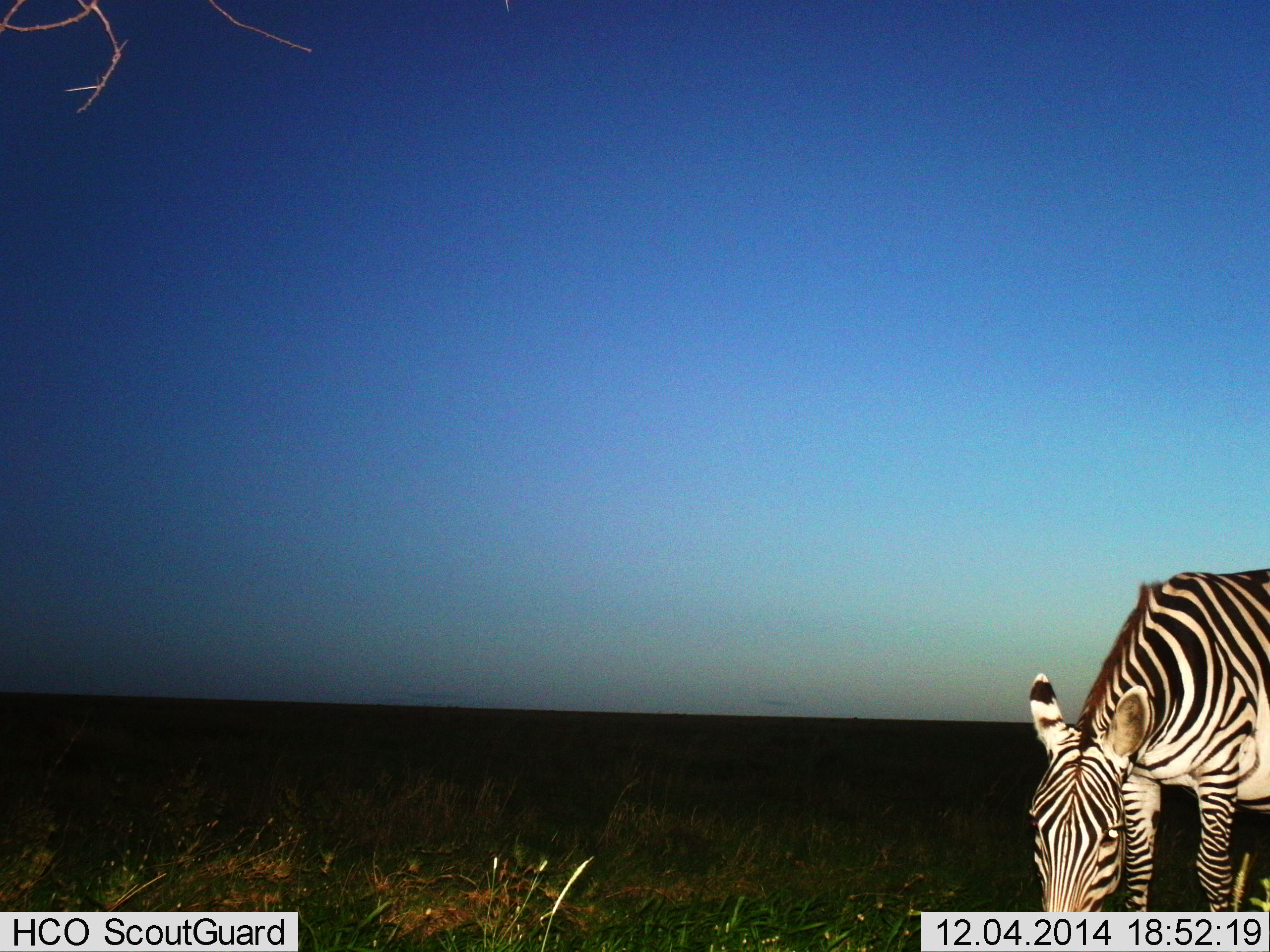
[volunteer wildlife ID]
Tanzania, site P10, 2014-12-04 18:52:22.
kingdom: Animalia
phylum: Chordata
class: Mammalia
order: Perissodactyla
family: Equidae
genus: Equus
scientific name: Equus quagga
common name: plains zebra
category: zebra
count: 1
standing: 20%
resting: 0%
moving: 0%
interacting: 0%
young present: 0%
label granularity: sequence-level